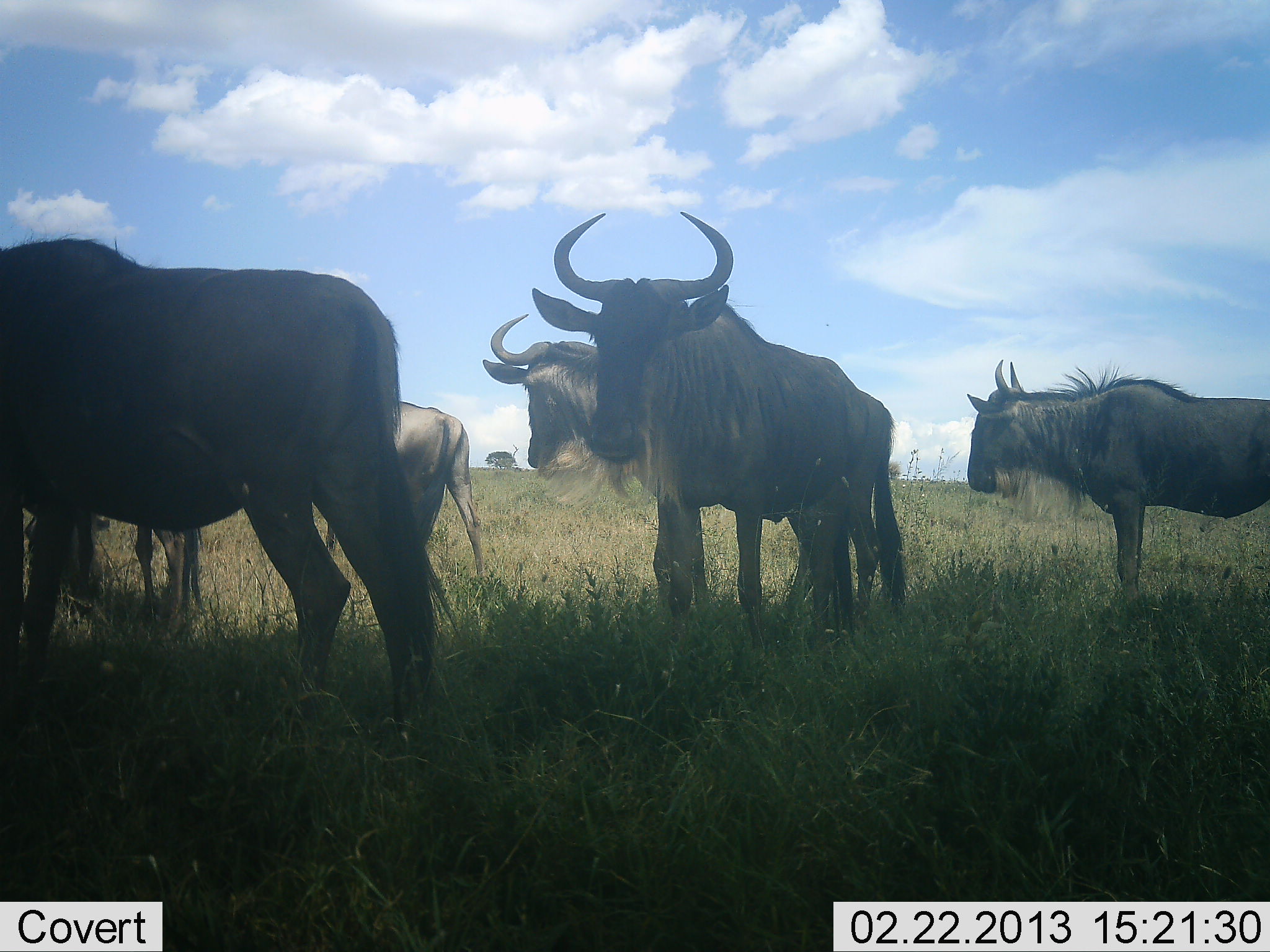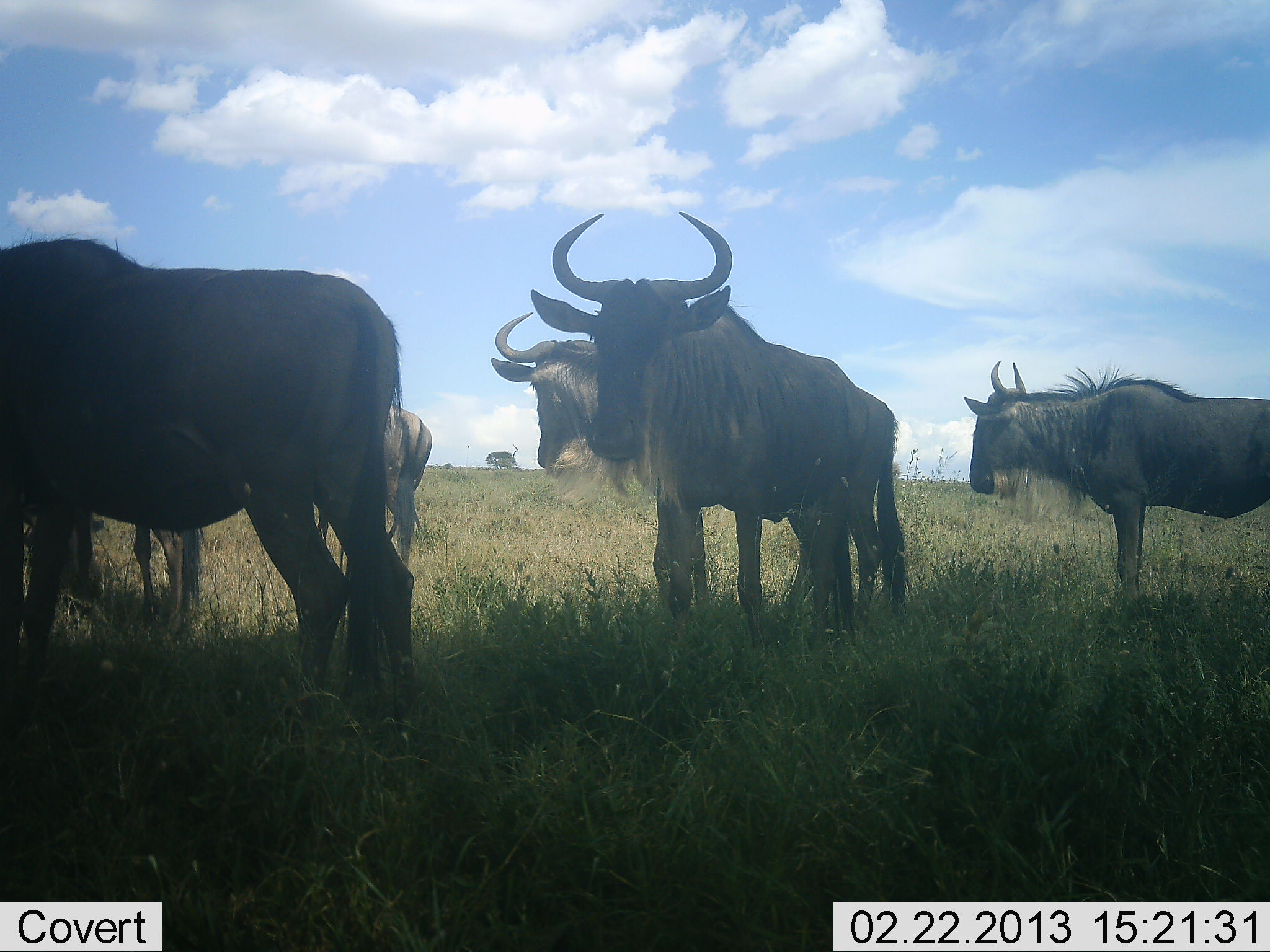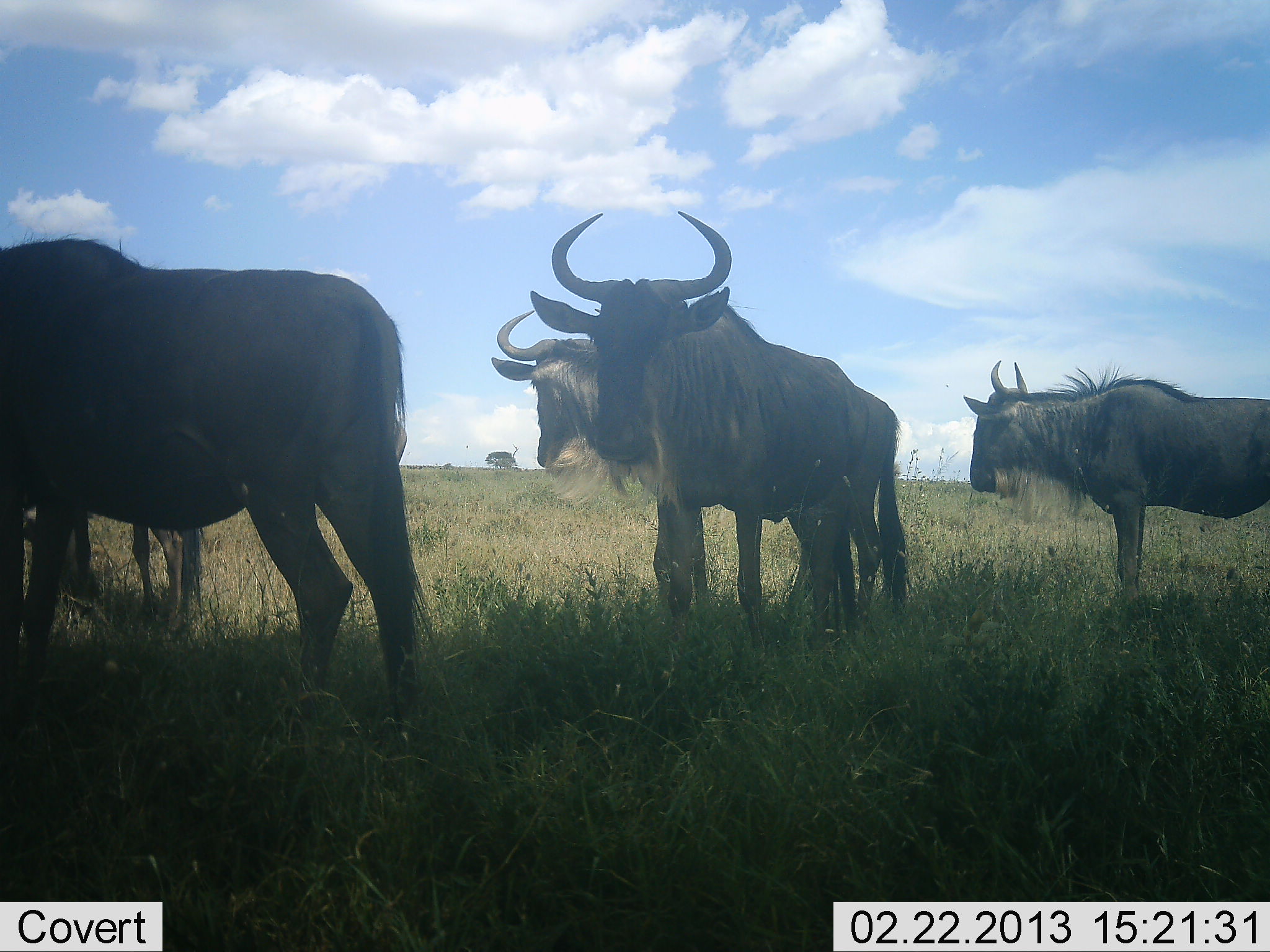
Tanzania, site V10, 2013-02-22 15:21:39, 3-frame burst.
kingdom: Animalia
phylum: Chordata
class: Mammalia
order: Artiodactyla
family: Bovidae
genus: Connochaetes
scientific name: Connochaetes taurinus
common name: blue wildebeest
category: wildebeest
Wildebeest (blue wildebeest) (Connochaetes taurinus), count 6. Behavior (volunteer vote fractions): standing 80%, resting 25%, moving 20%, interacting 0%. Young present (vote fraction): 5%. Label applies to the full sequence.